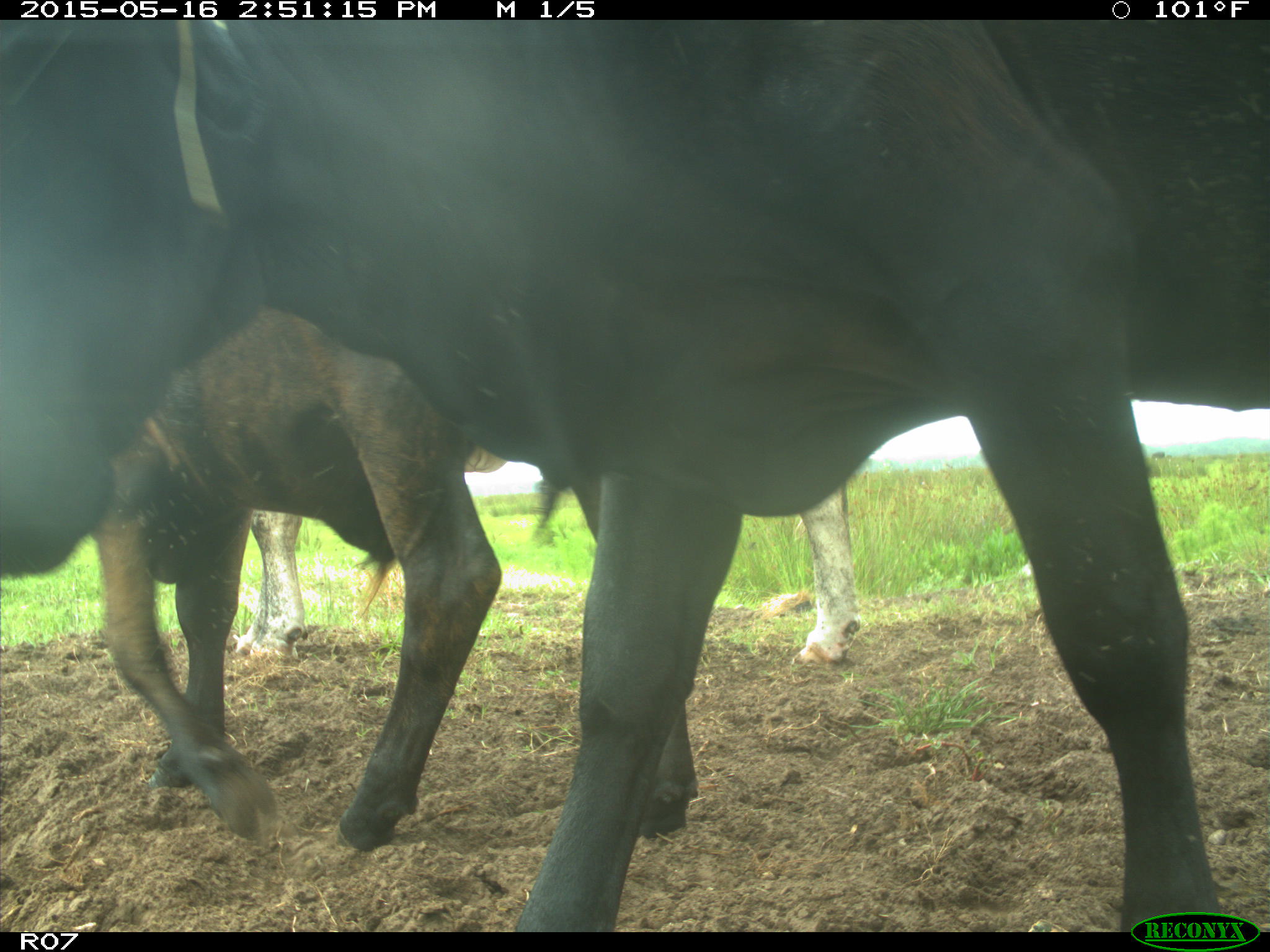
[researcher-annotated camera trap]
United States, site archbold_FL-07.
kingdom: Animalia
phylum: Chordata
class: Mammalia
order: Artiodactyla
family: Bovidae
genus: Bos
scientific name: Bos taurus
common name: domestic cow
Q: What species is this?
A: Bos taurus (domestic cow).